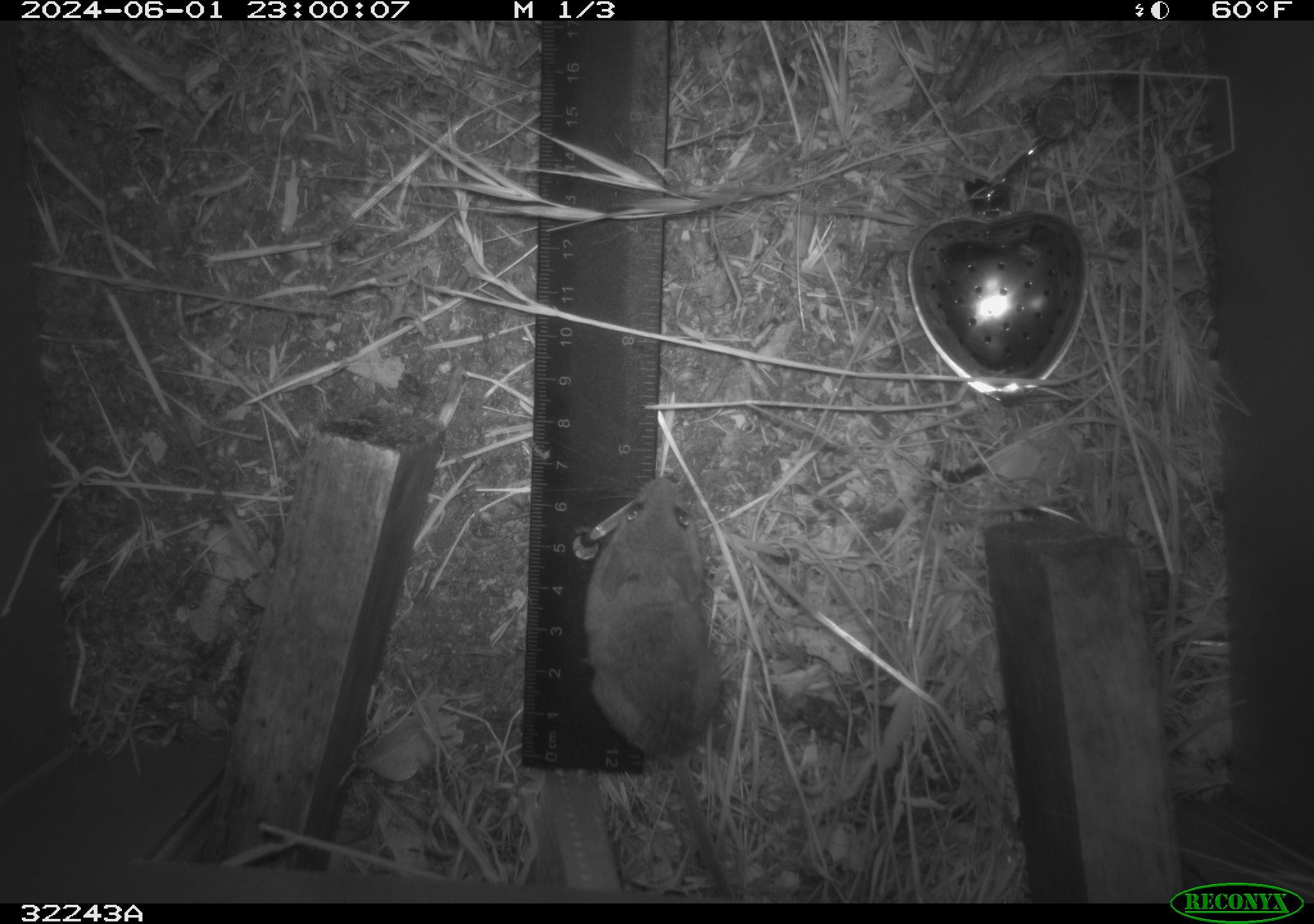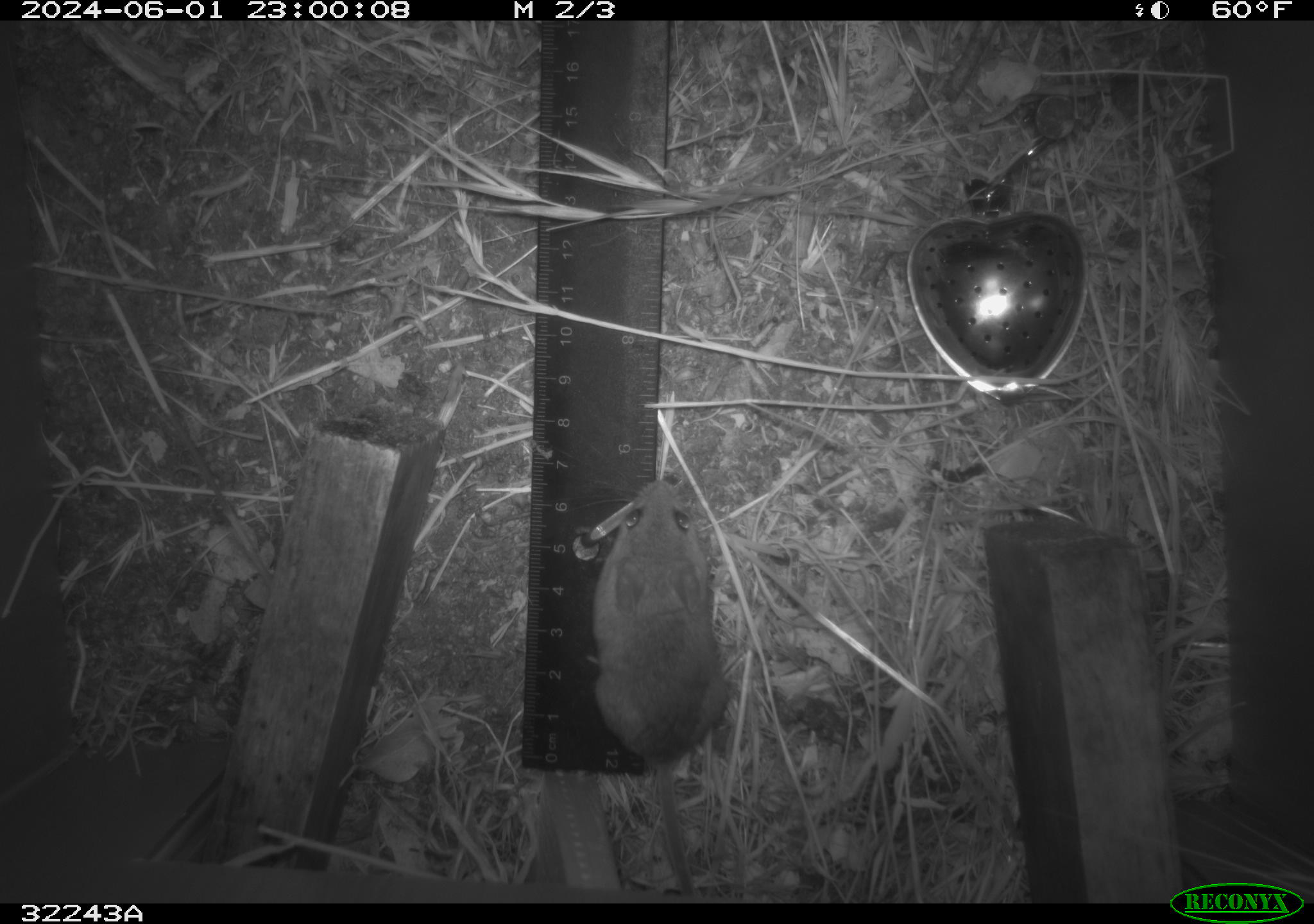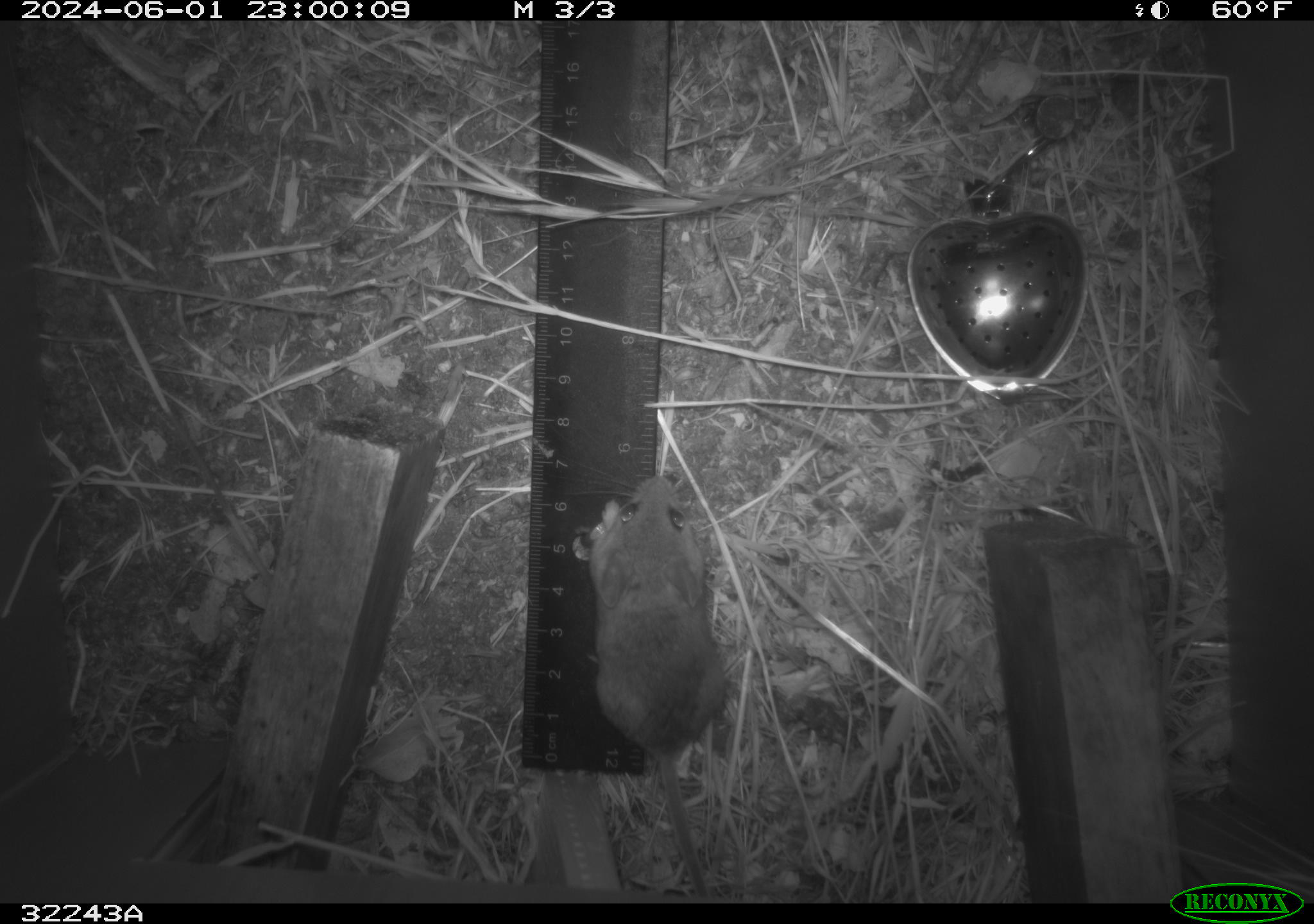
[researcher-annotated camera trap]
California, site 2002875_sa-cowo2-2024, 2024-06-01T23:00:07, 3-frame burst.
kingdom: Animalia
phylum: Chordata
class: Mammalia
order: Rodentia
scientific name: Rodentia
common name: rodent